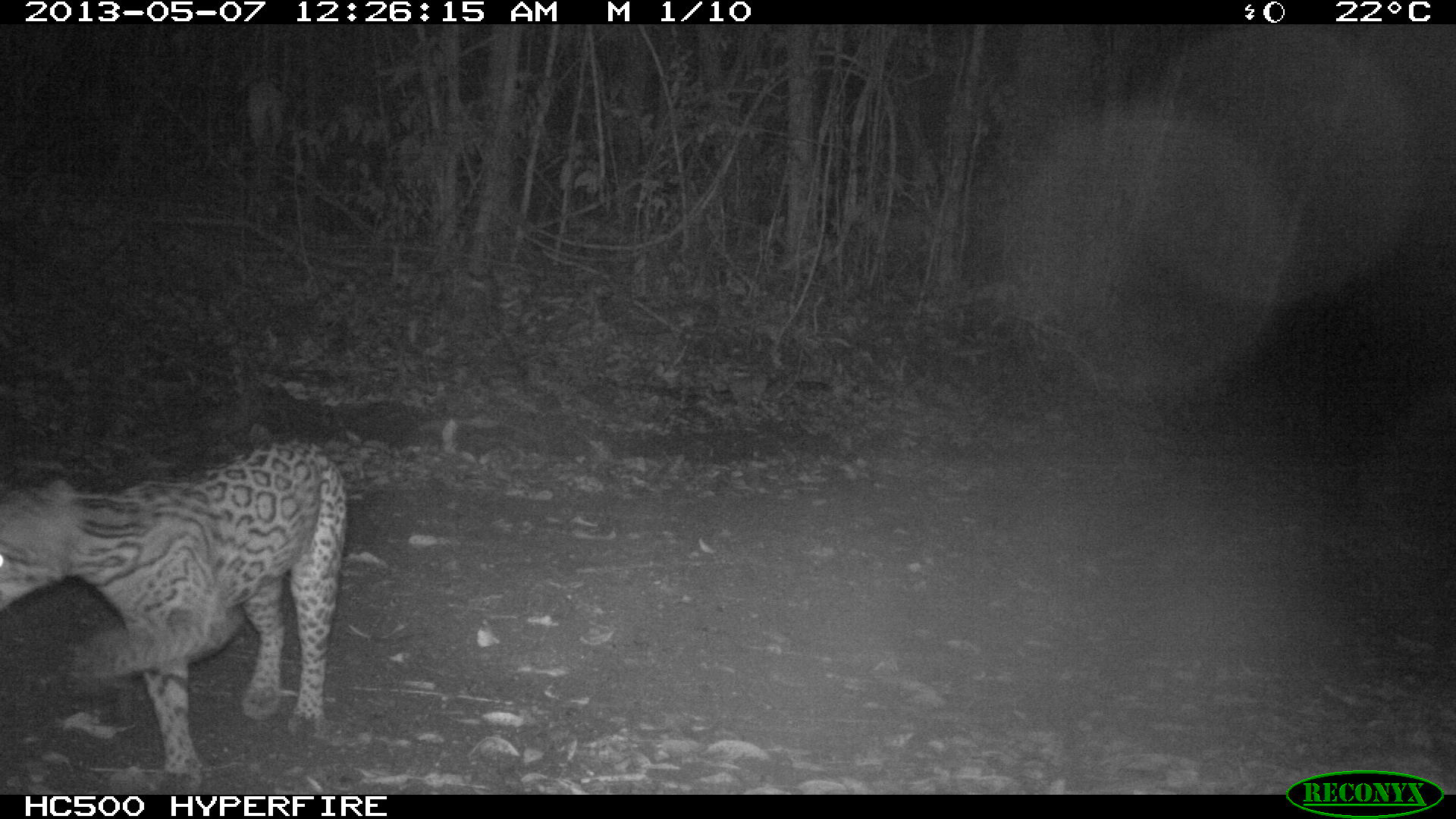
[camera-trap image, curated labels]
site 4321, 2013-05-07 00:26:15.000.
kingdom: Animalia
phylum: Chordata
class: Mammalia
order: Carnivora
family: Felidae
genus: Leopardus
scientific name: Leopardus pardalis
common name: ocelot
Leopardus pardalis (ocelot), count 1.